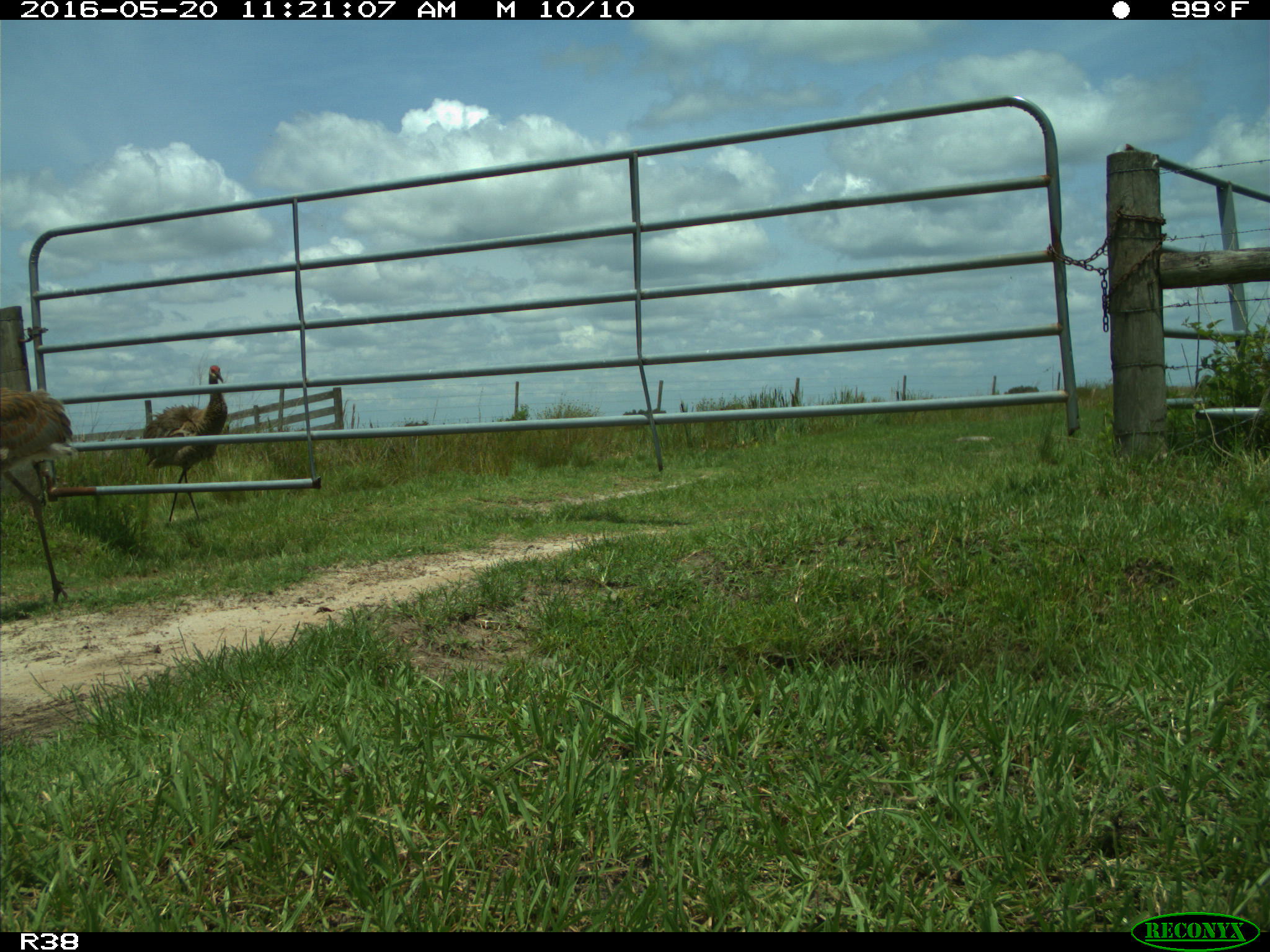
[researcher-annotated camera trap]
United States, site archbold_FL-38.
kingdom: Animalia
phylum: Chordata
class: Aves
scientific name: Aves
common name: birds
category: unidentified bird